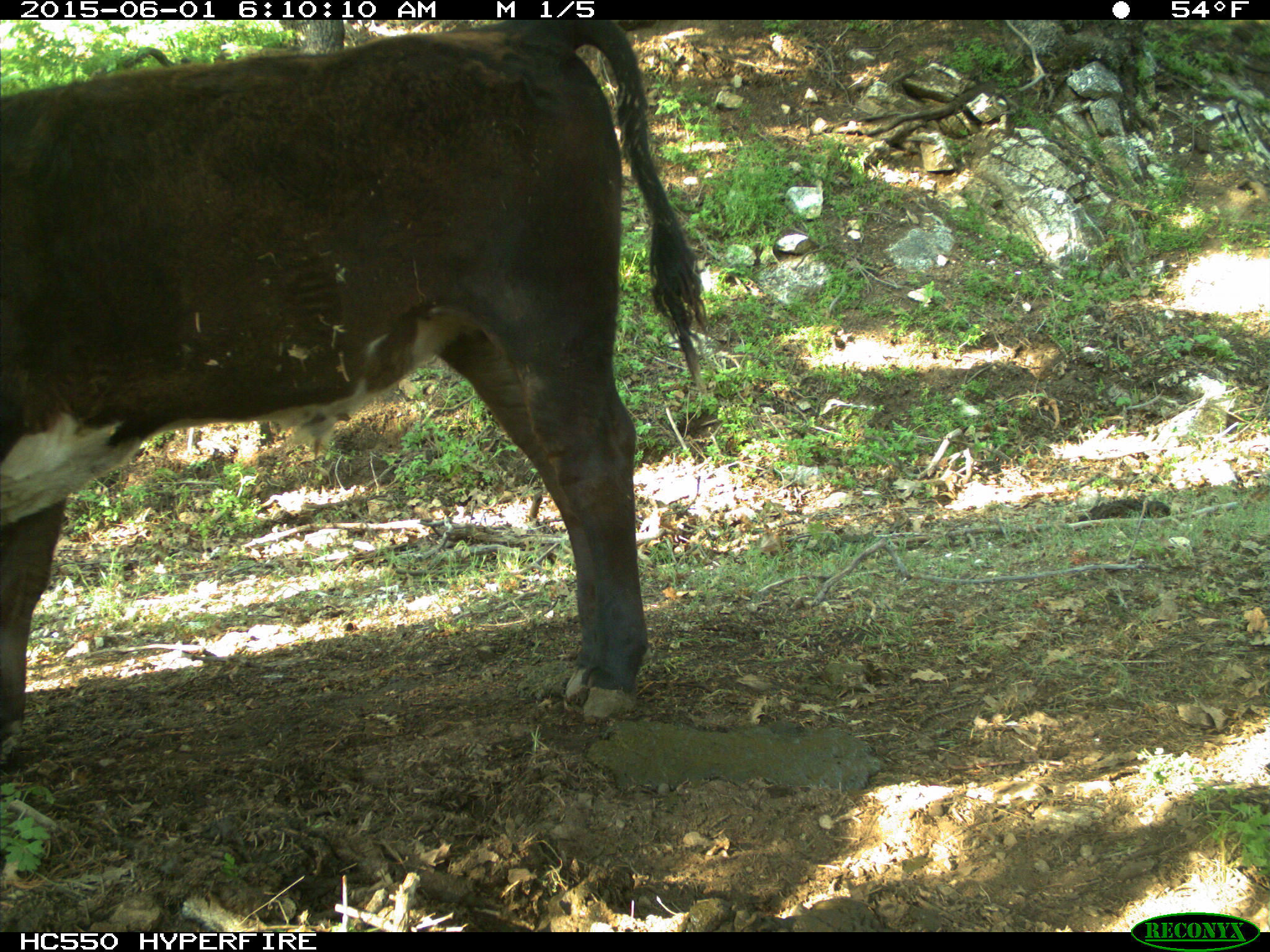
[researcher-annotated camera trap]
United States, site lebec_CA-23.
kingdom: Animalia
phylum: Chordata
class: Mammalia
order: Artiodactyla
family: Bovidae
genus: Bos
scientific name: Bos taurus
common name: domestic cow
Bos taurus (domestic cow).